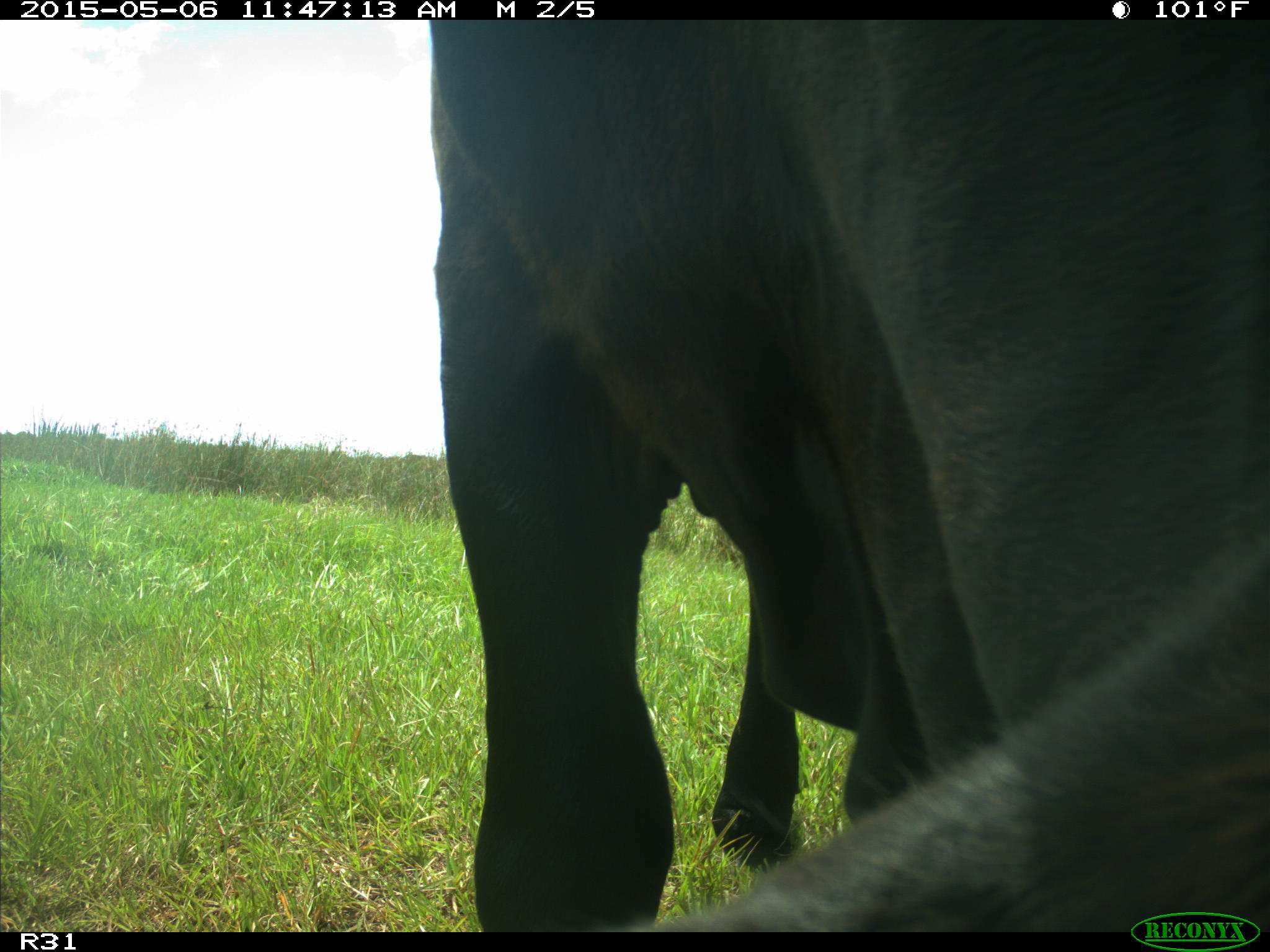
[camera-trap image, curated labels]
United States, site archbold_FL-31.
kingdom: Animalia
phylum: Chordata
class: Mammalia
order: Artiodactyla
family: Bovidae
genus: Bos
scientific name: Bos taurus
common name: domestic cow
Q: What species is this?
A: Bos taurus (domestic cow).